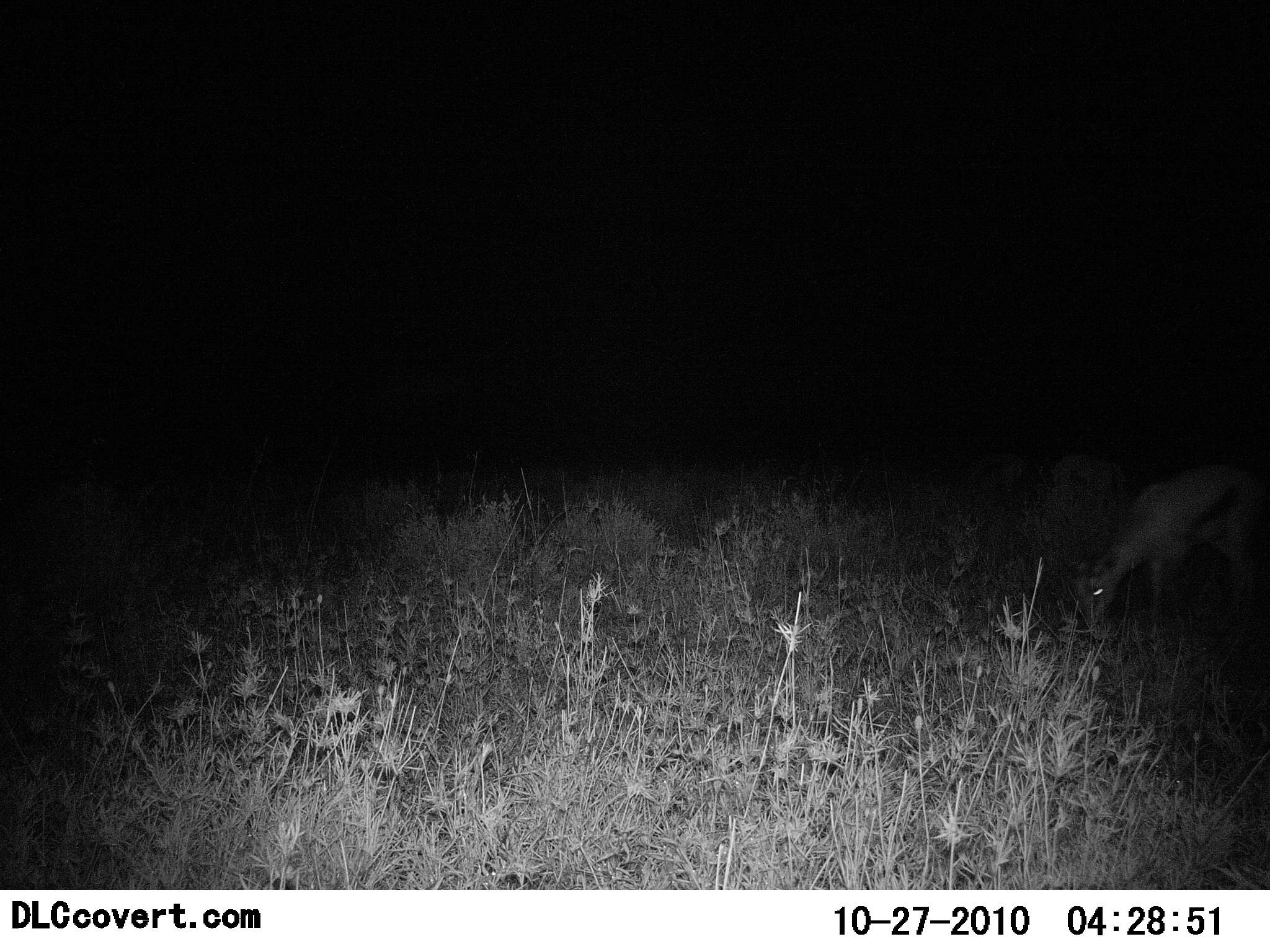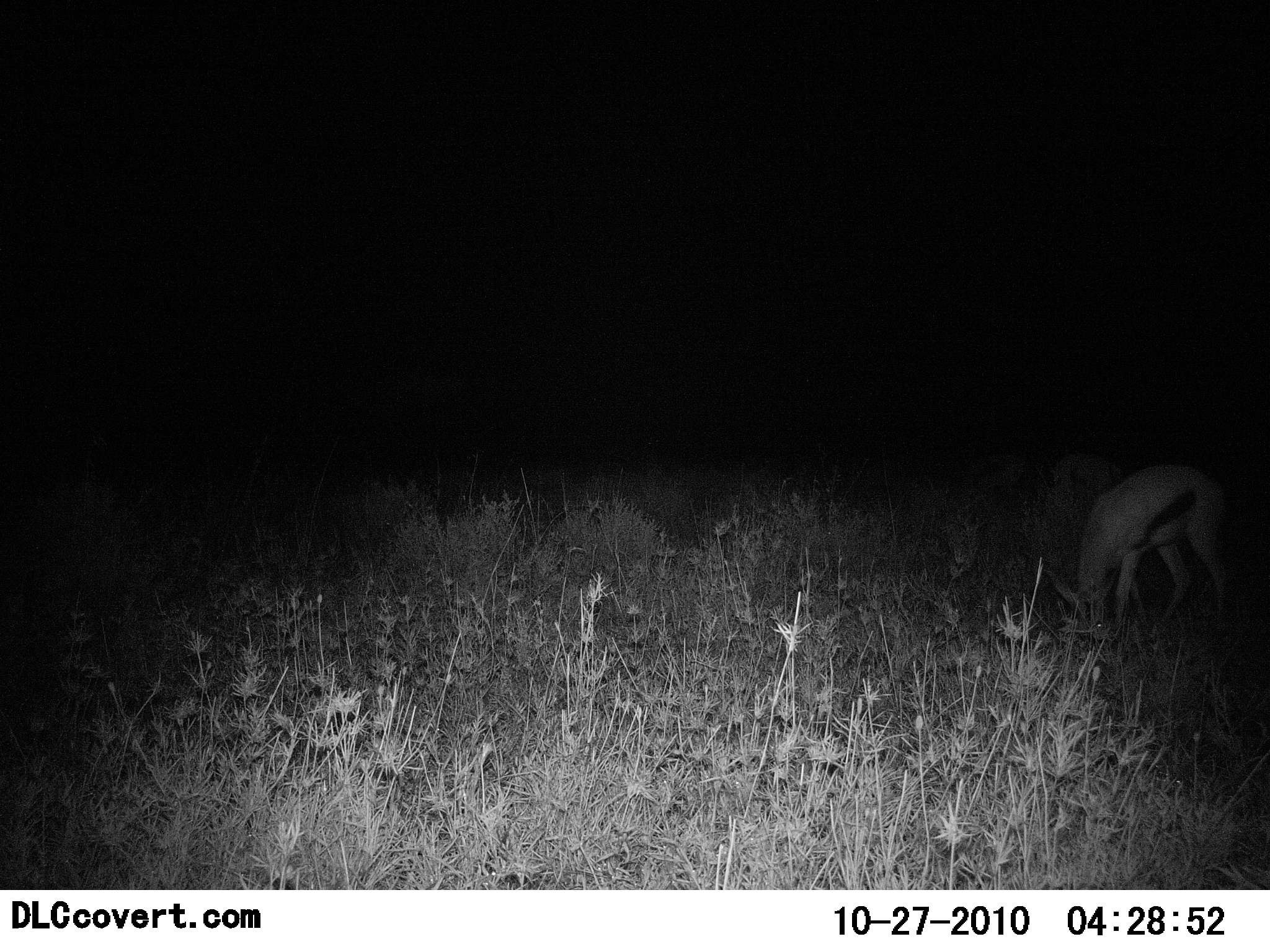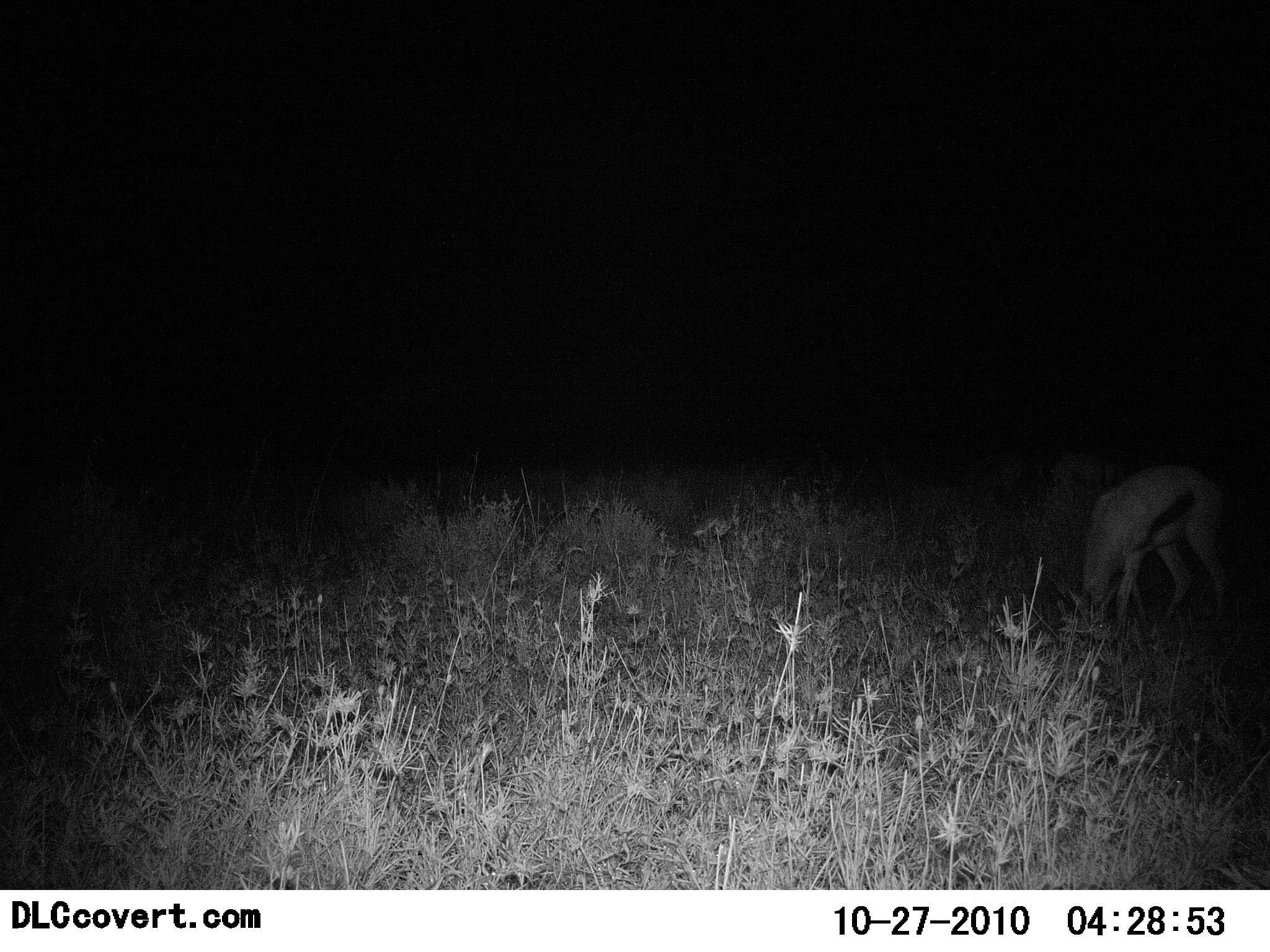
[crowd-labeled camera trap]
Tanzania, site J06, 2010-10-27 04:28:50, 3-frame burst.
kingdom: Animalia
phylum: Chordata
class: Mammalia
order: Artiodactyla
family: Bovidae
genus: Eudorcas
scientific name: Eudorcas thomsonii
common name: thomson's gazelle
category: gazellethomsons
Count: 1.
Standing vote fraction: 25%.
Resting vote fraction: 0%.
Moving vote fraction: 8%.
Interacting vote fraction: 0%.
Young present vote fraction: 0%.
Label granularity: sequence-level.